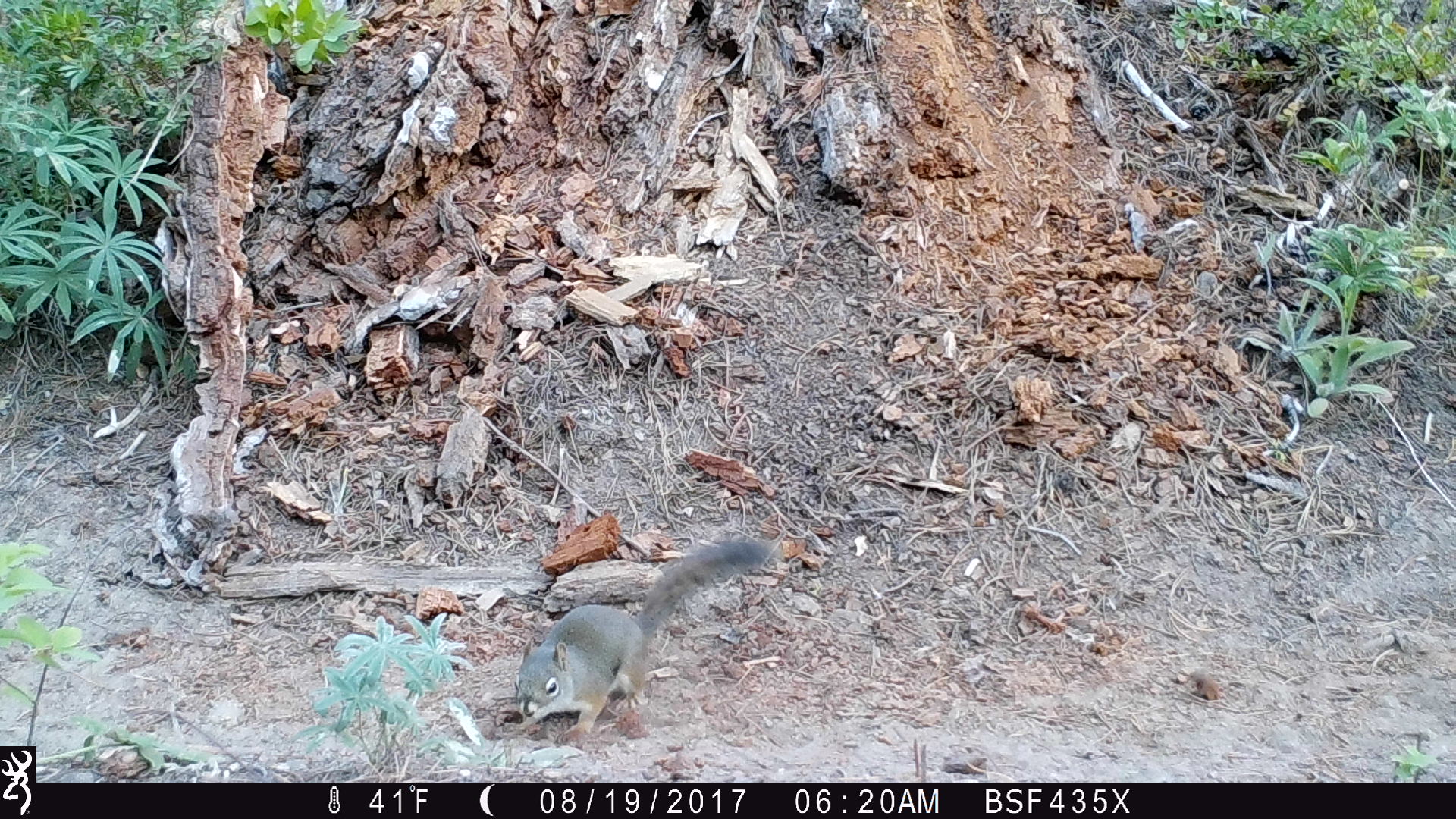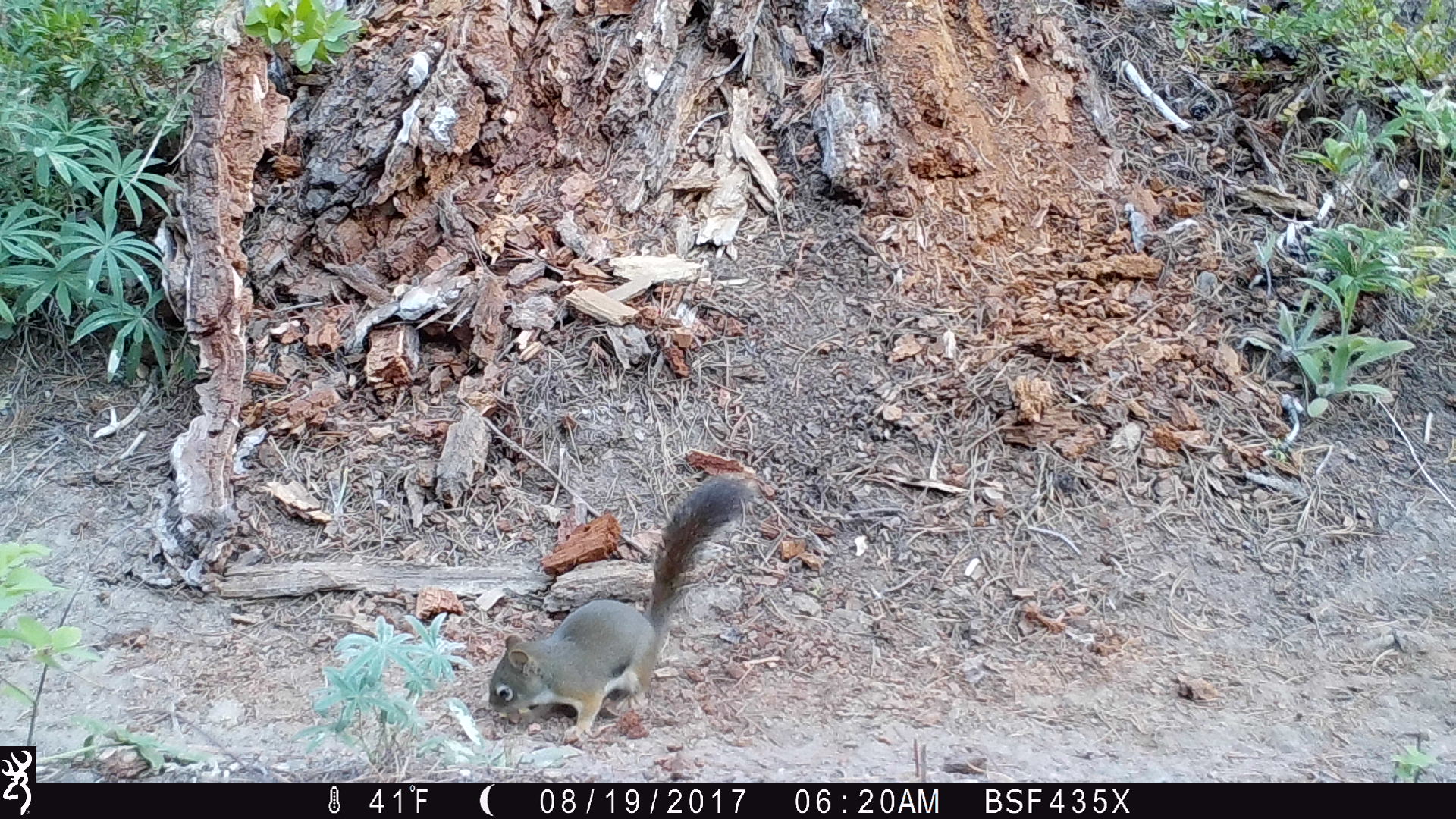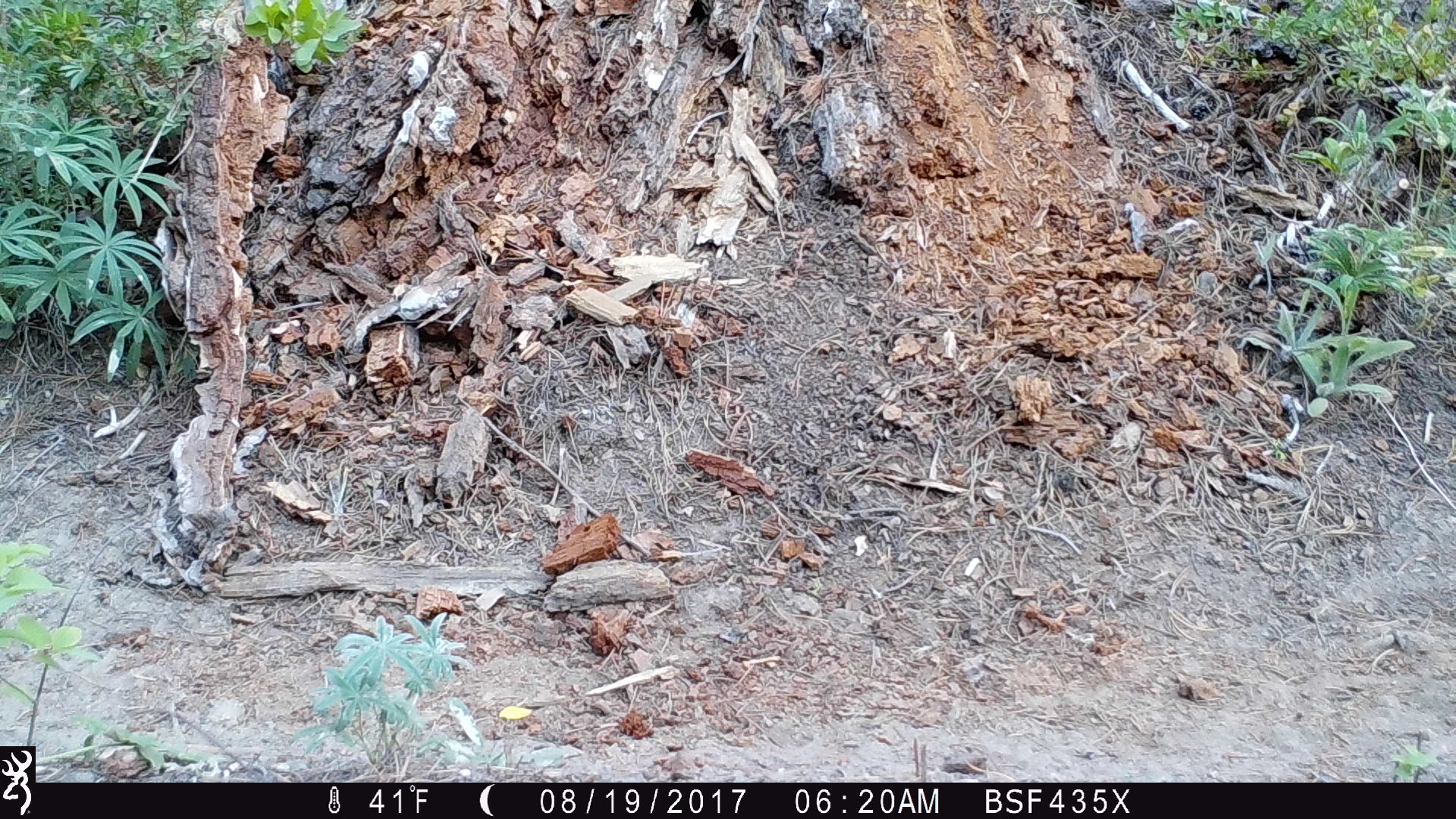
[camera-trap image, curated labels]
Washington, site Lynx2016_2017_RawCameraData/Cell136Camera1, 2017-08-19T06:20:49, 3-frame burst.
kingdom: Animalia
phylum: Chordata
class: Mammalia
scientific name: Mammalia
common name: small mammal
Small mammal (Mammalia). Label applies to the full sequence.